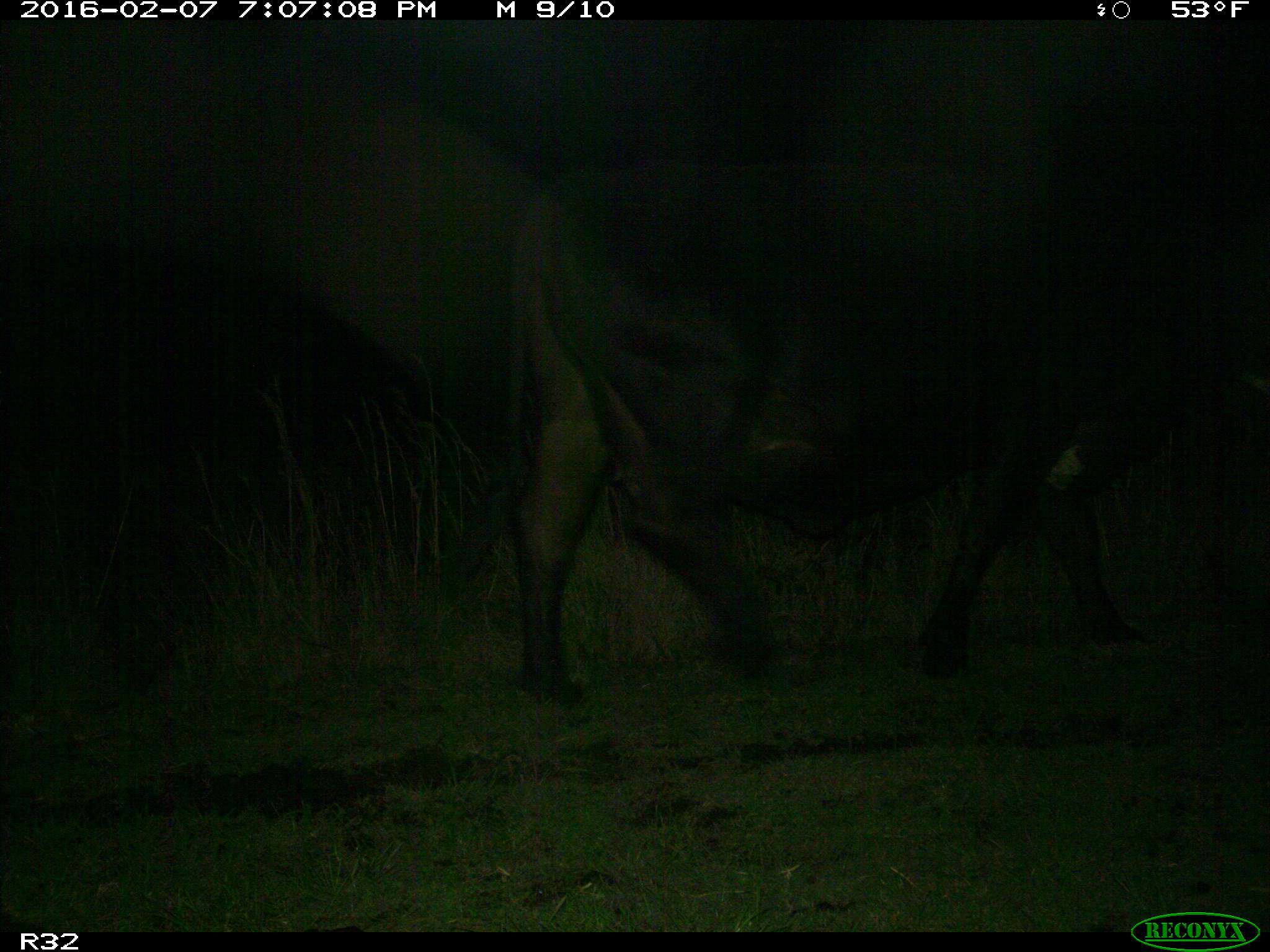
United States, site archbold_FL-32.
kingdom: Animalia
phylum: Chordata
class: Mammalia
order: Artiodactyla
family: Bovidae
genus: Bos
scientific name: Bos taurus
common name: domestic cow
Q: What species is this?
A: Bos taurus (domestic cow).